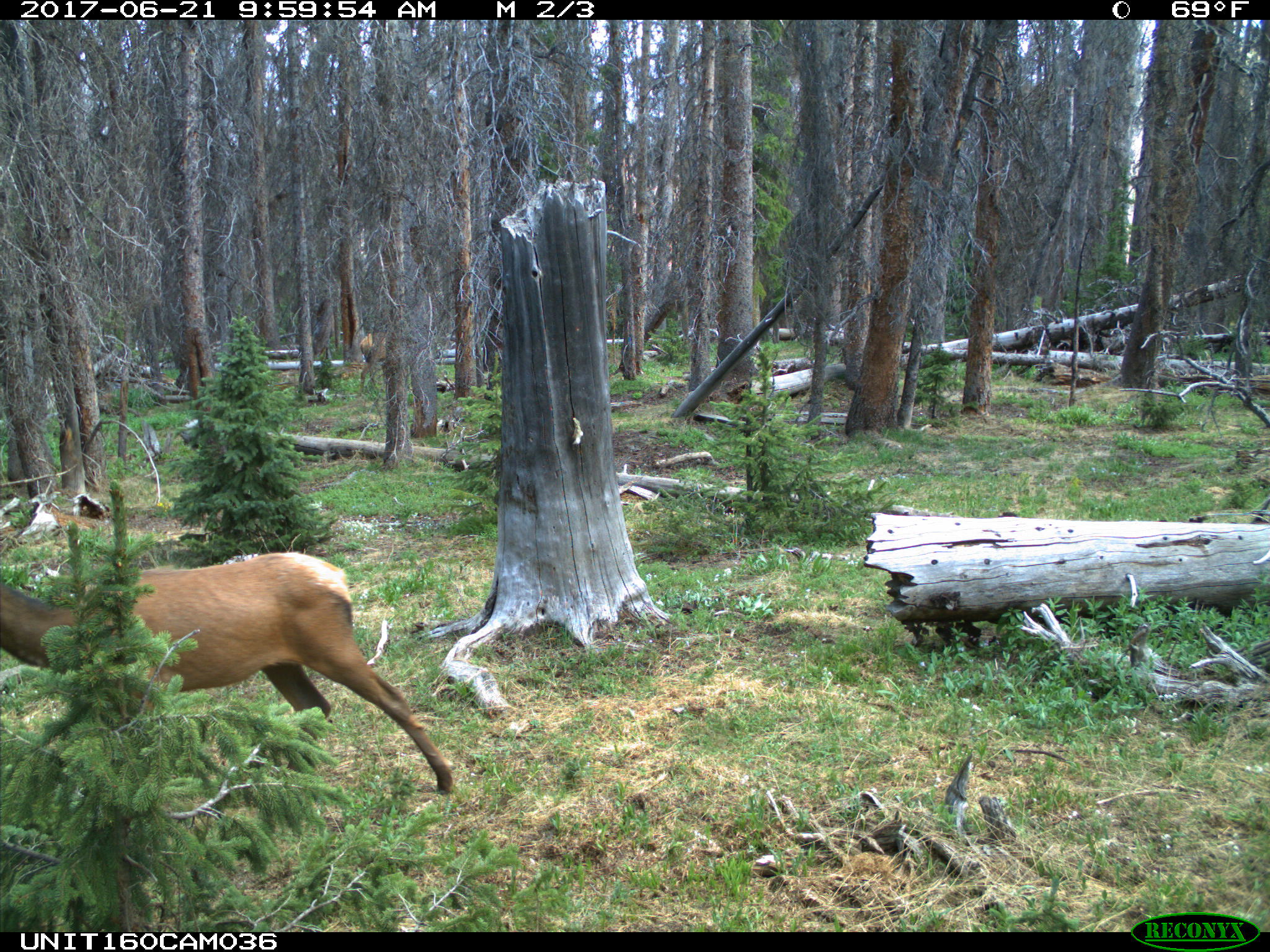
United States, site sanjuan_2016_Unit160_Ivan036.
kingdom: Animalia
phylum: Chordata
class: Mammalia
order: Artiodactyla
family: Cervidae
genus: Cervus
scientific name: Cervus elaphus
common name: red deer